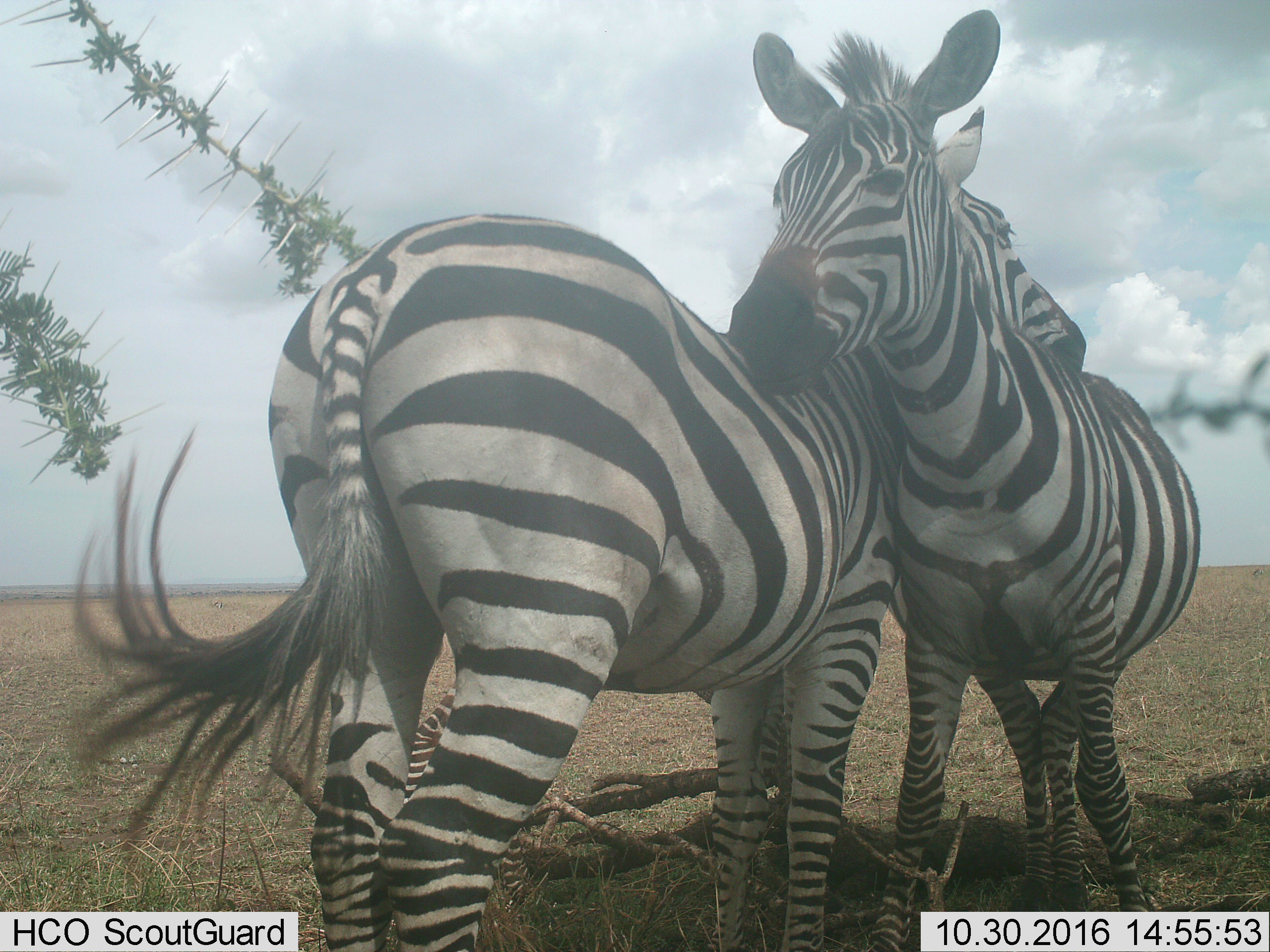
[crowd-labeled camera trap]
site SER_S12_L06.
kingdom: Animalia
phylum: Chordata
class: Mammalia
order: Perissodactyla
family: Equidae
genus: Equus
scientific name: Equus quagga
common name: plains zebra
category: zebraplains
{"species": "zebraplains (plains zebra) (Equus quagga)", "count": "2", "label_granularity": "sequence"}